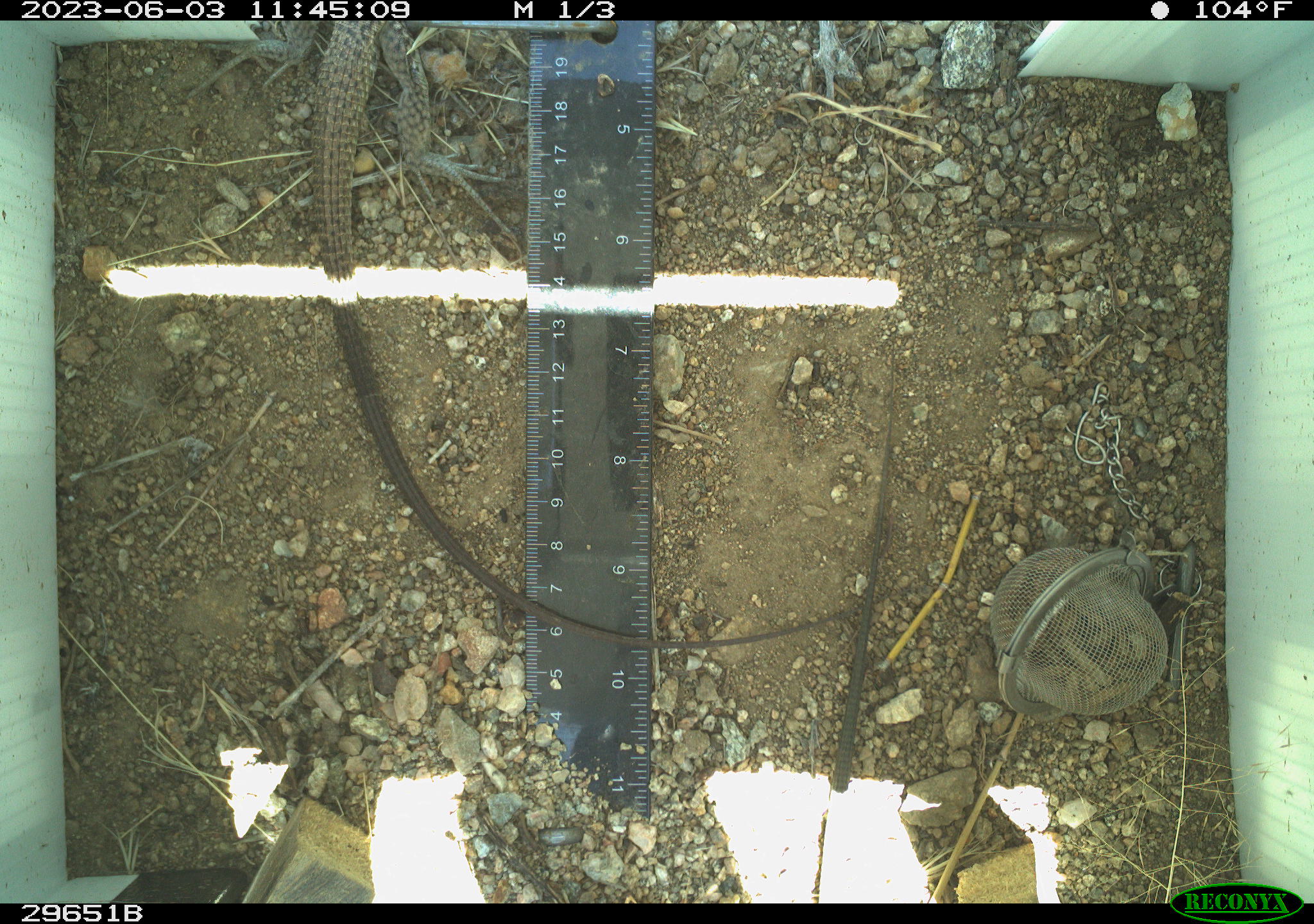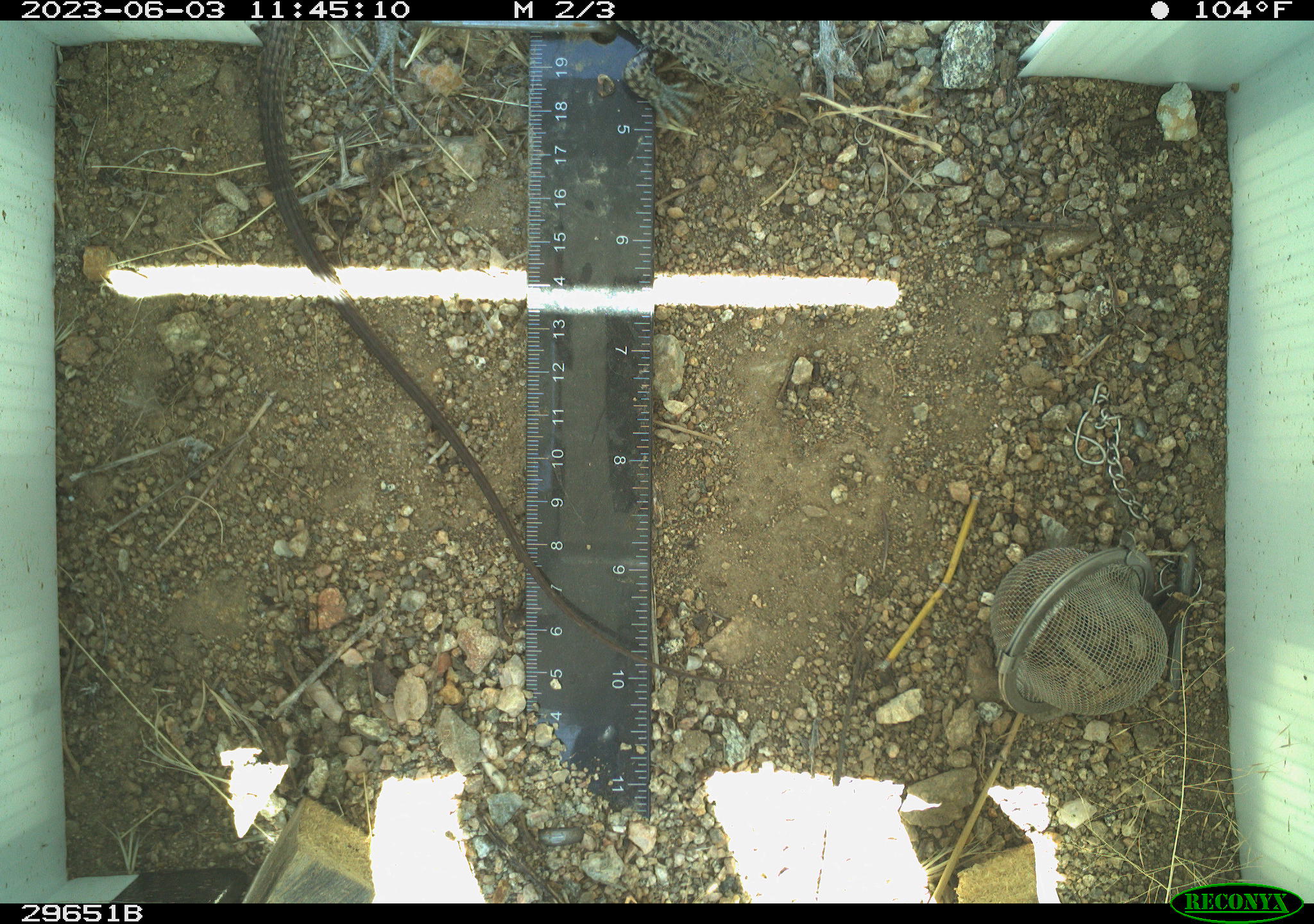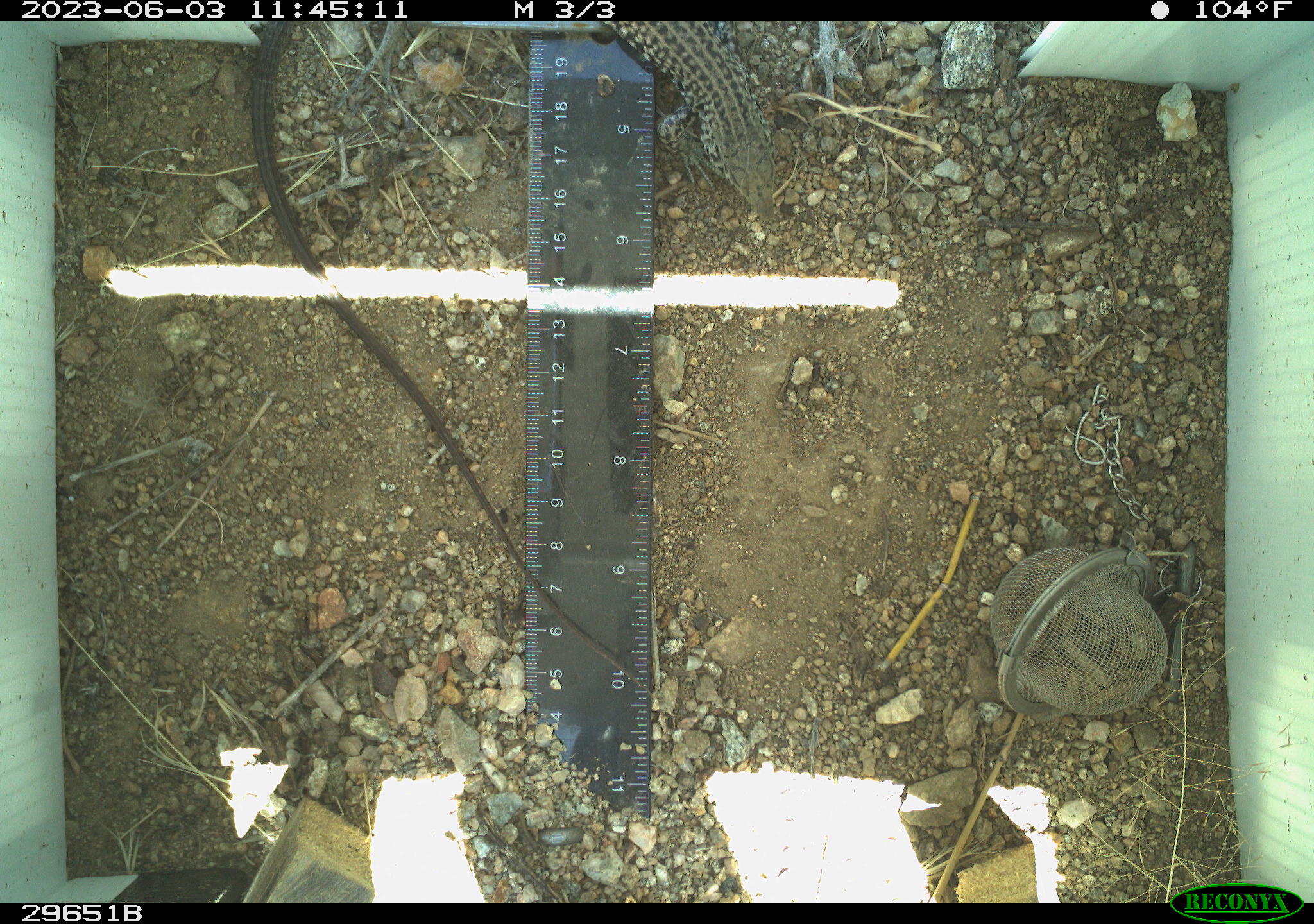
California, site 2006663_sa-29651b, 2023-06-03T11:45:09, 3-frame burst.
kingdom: Animalia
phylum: Chordata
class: Reptilia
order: Squamata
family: Teiidae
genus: Aspidoscelis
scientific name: Aspidoscelis tigris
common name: western whiptail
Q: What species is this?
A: Western whiptail (Aspidoscelis tigris).